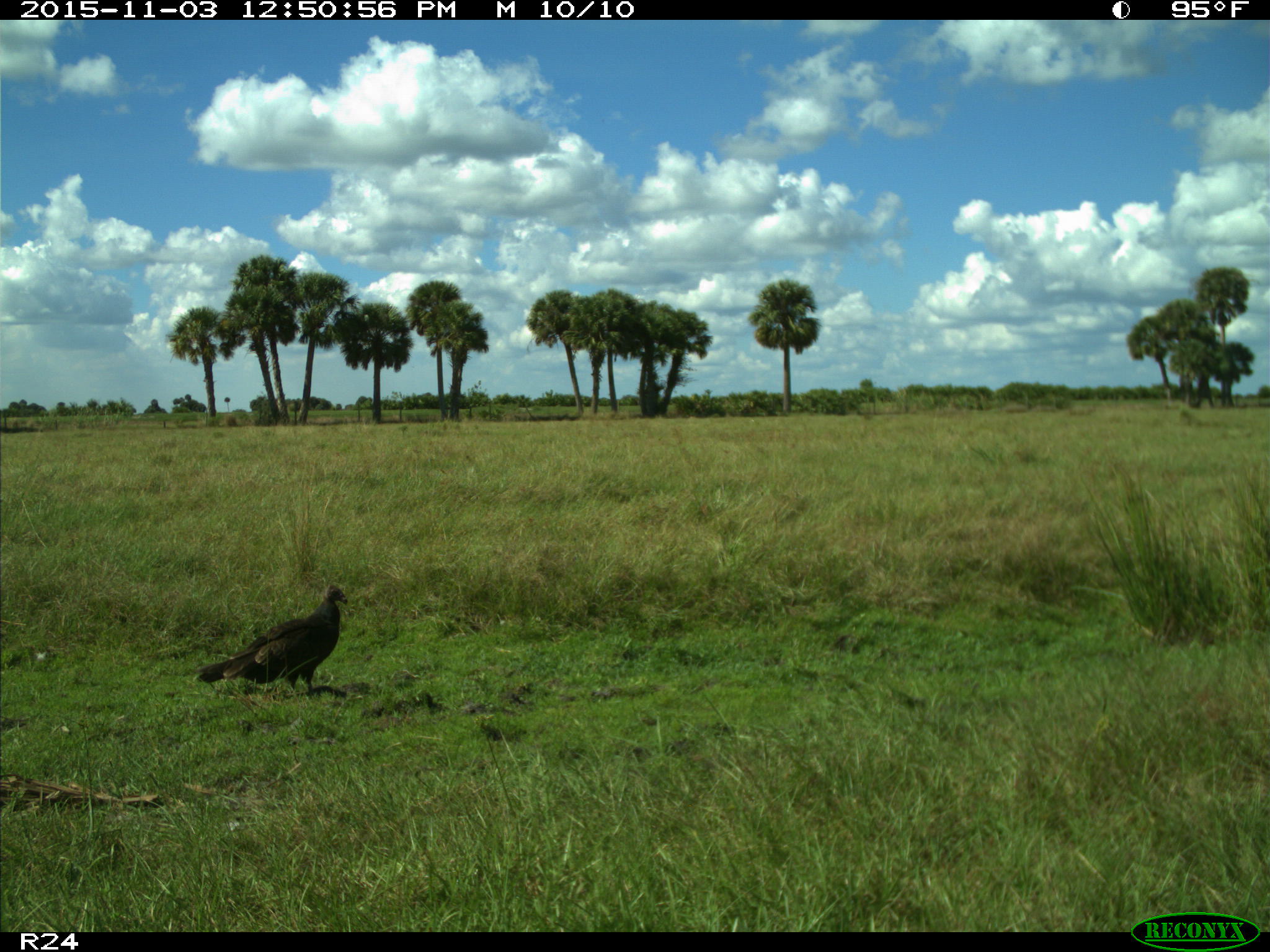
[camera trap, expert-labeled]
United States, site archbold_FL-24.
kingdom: Animalia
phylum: Chordata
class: Aves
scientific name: Aves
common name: birds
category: unidentified bird